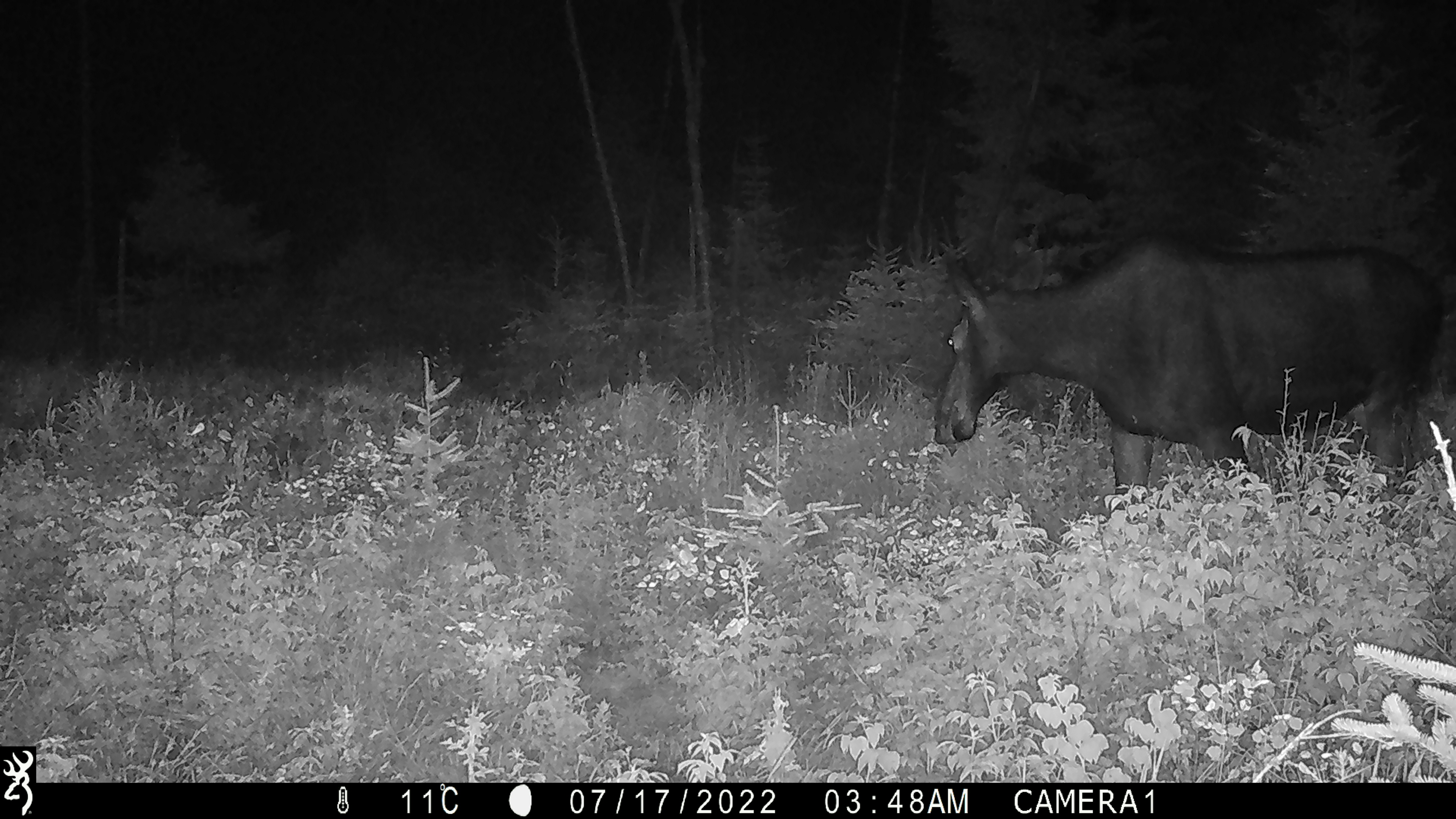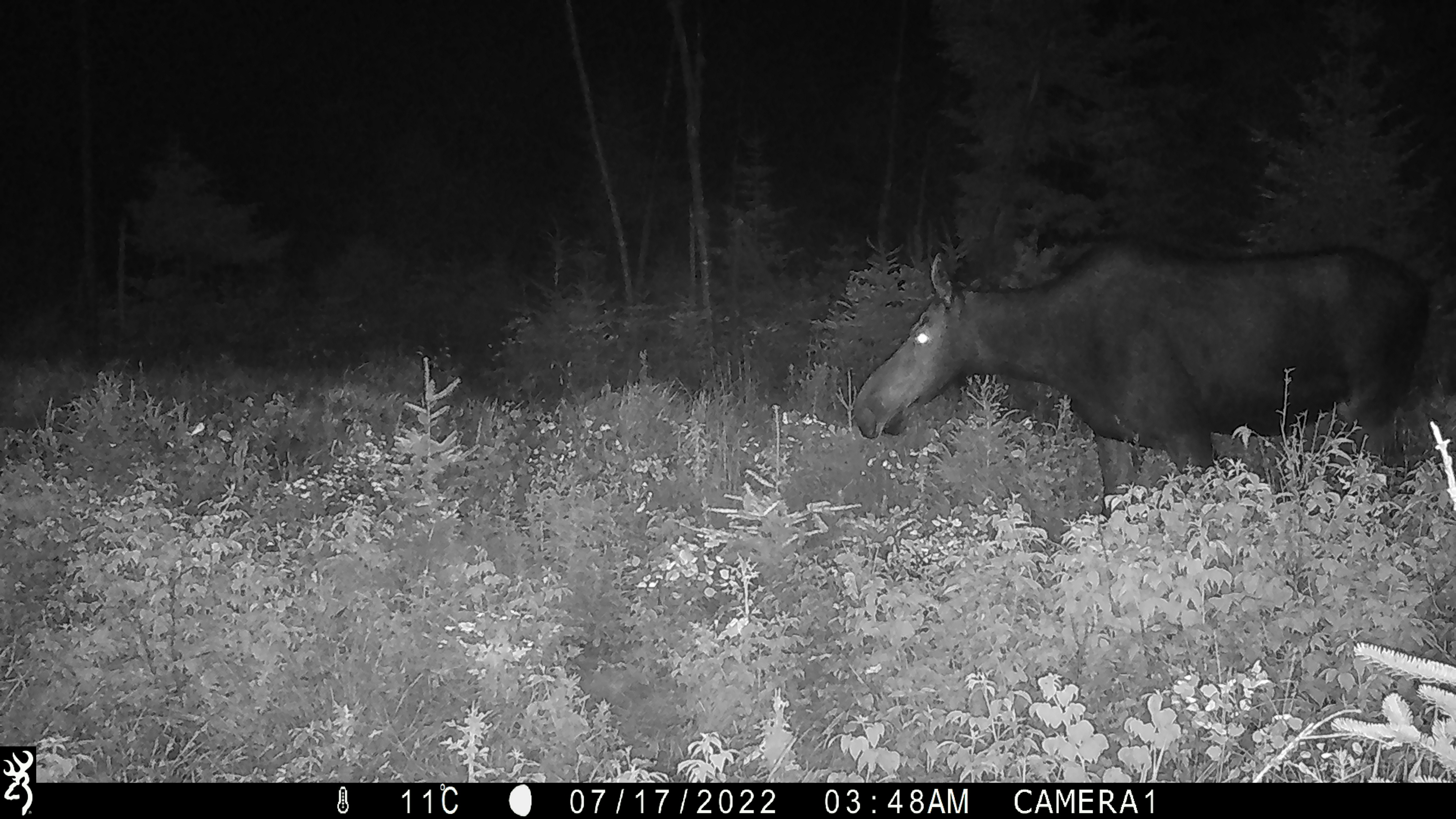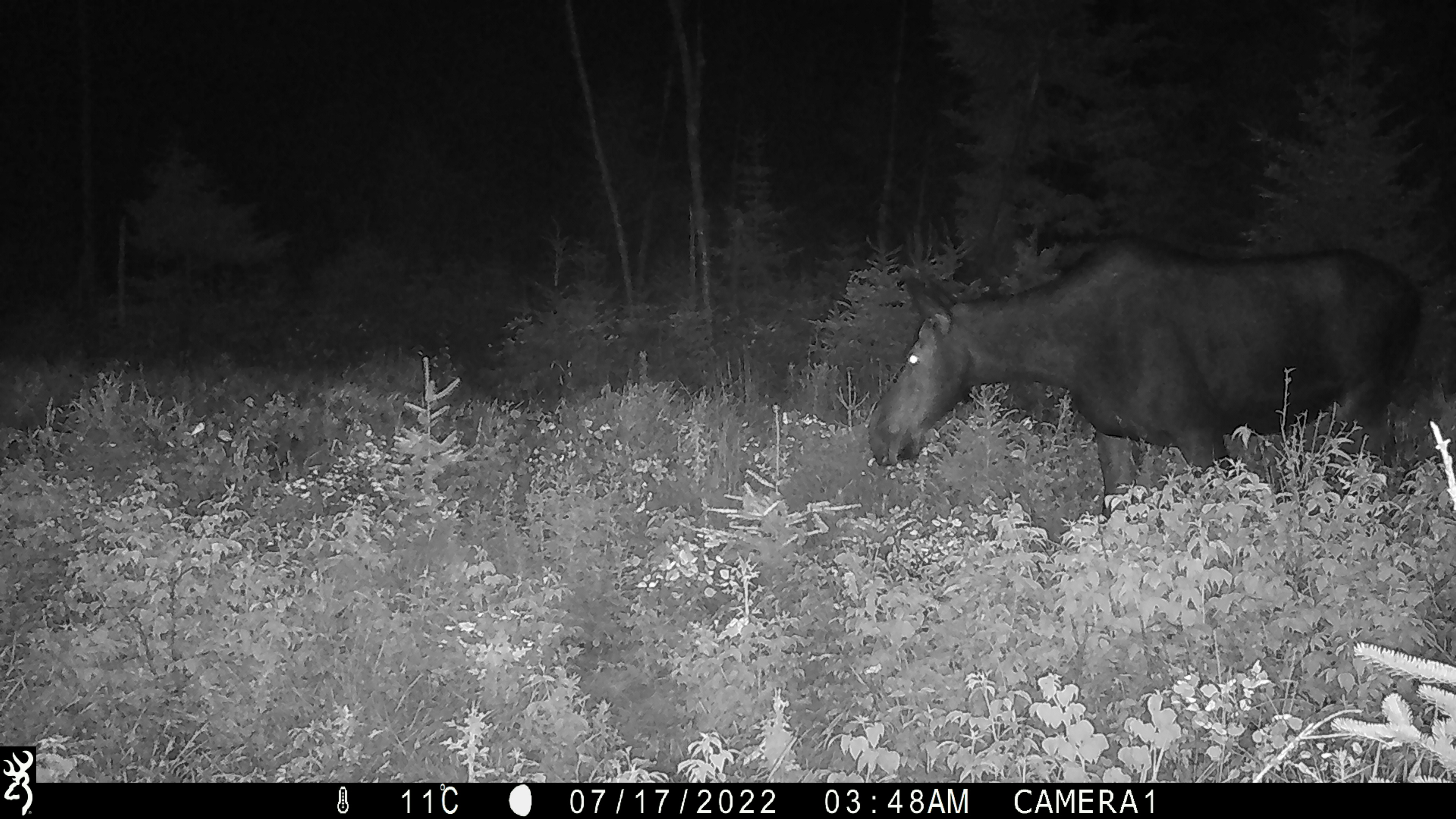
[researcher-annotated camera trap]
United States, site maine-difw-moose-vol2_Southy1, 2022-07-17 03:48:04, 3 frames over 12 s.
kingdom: Animalia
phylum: Chordata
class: Mammalia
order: Artiodactyla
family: Cervidae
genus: Alces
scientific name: Alces alces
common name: moose